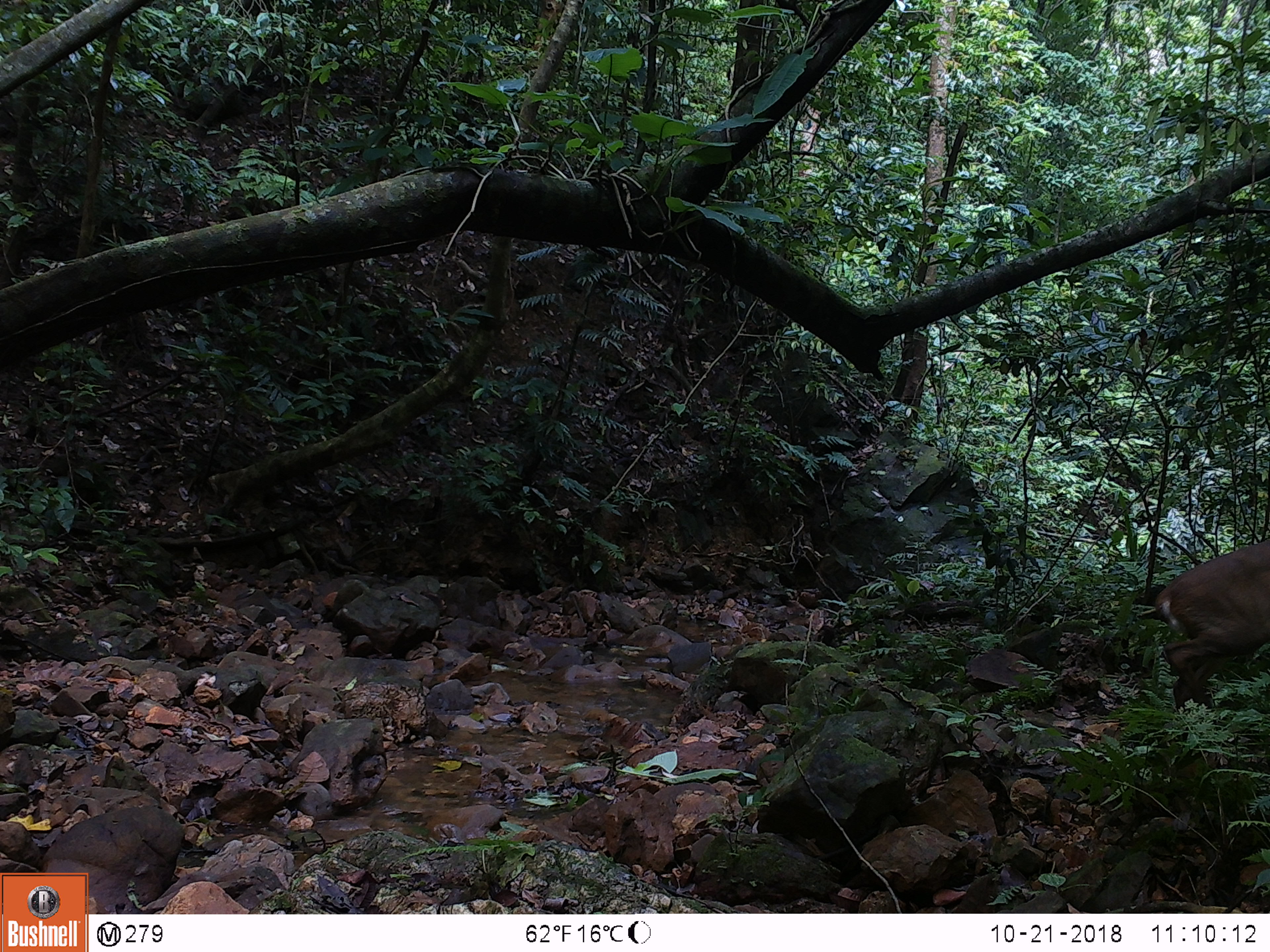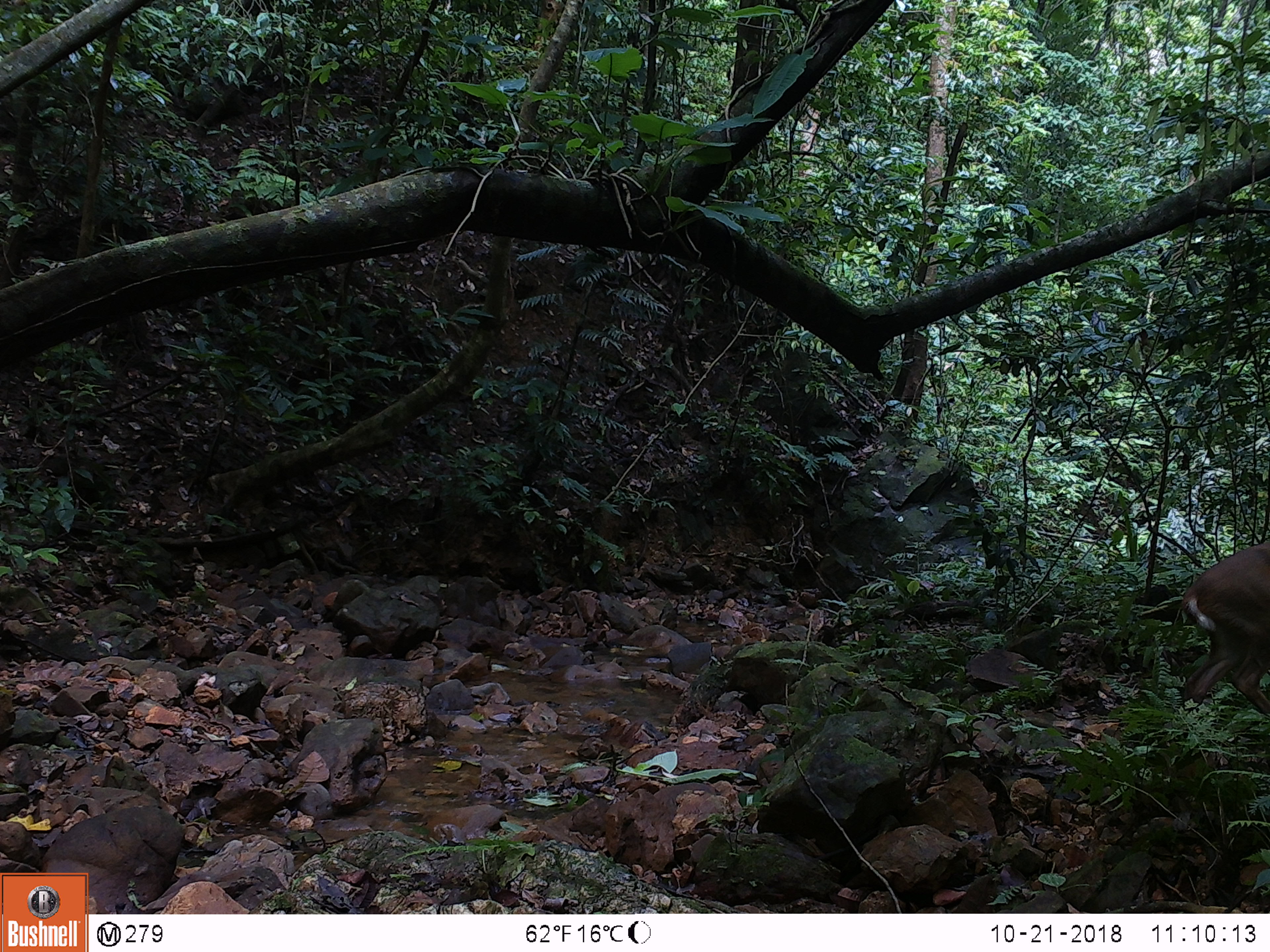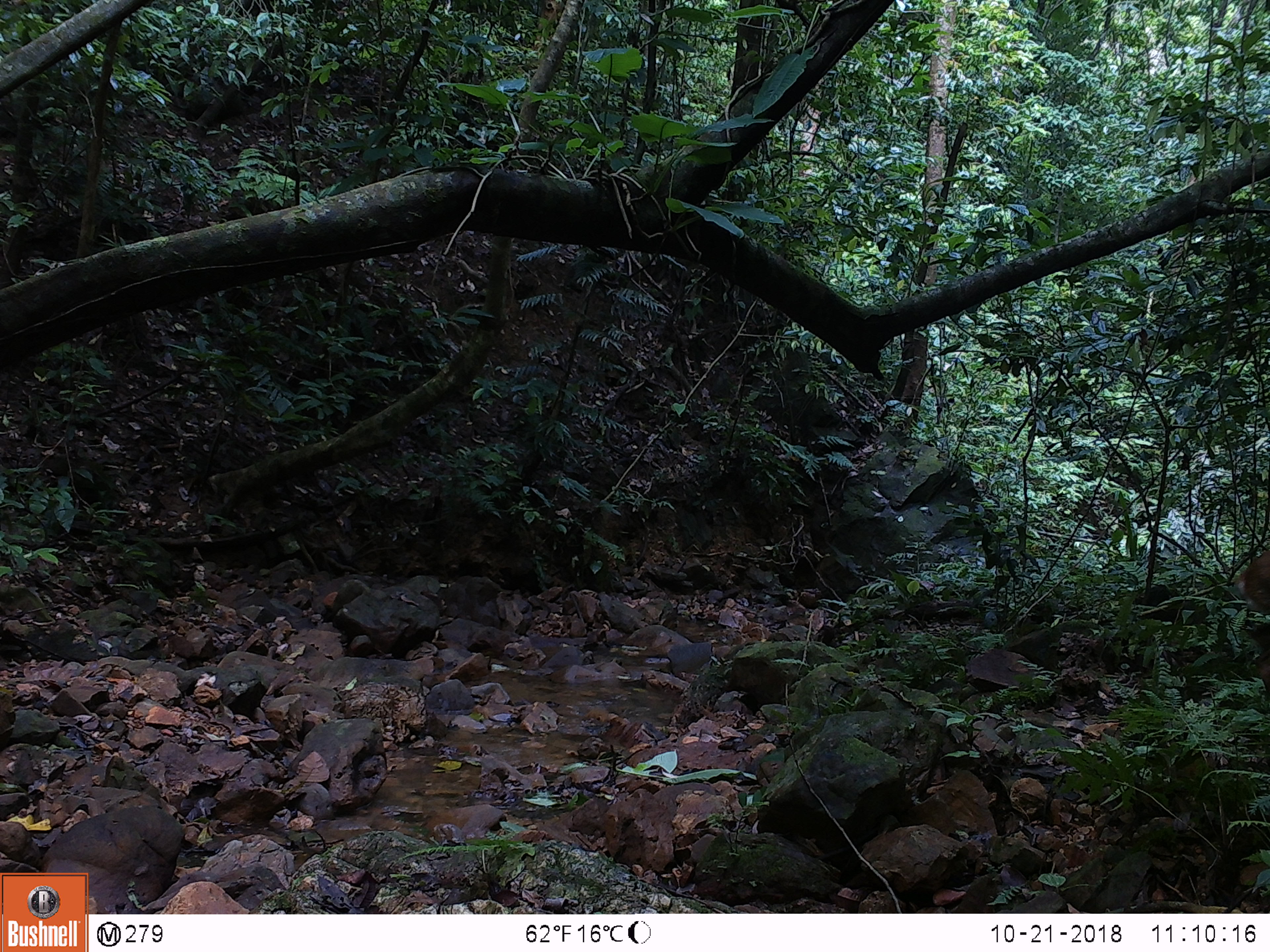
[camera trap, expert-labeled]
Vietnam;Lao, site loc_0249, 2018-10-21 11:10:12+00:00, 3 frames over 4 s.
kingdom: Animalia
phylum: Chordata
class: Mammalia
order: Artiodactyla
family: Cervidae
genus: Muntiacus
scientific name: Muntiacus vuquangensis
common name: large-antlered muntjac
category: large antlered muntjac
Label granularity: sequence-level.